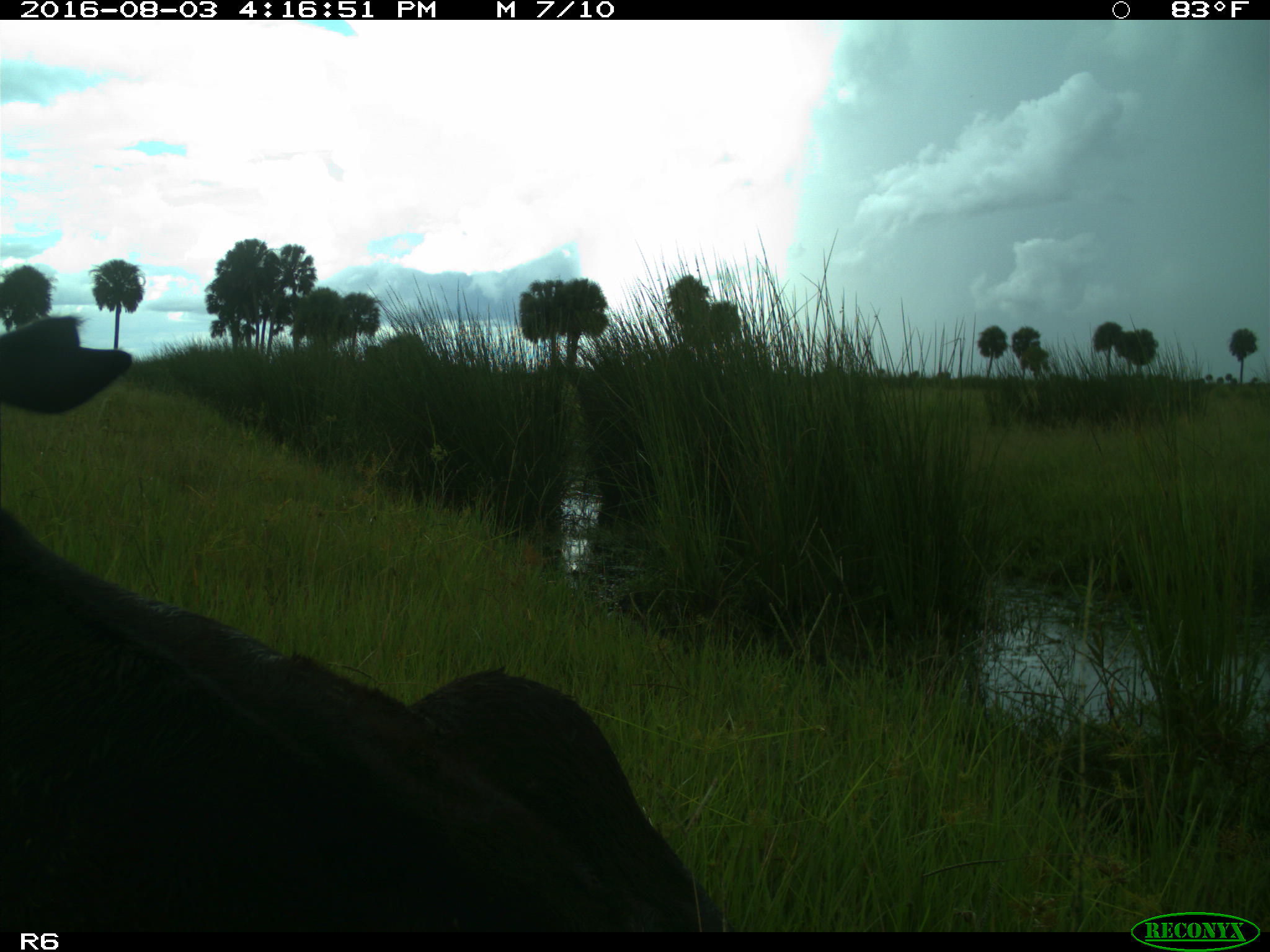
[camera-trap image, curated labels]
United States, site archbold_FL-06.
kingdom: Animalia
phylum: Chordata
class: Mammalia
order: Artiodactyla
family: Bovidae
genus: Bos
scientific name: Bos taurus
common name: domestic cow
Bos taurus (domestic cow).